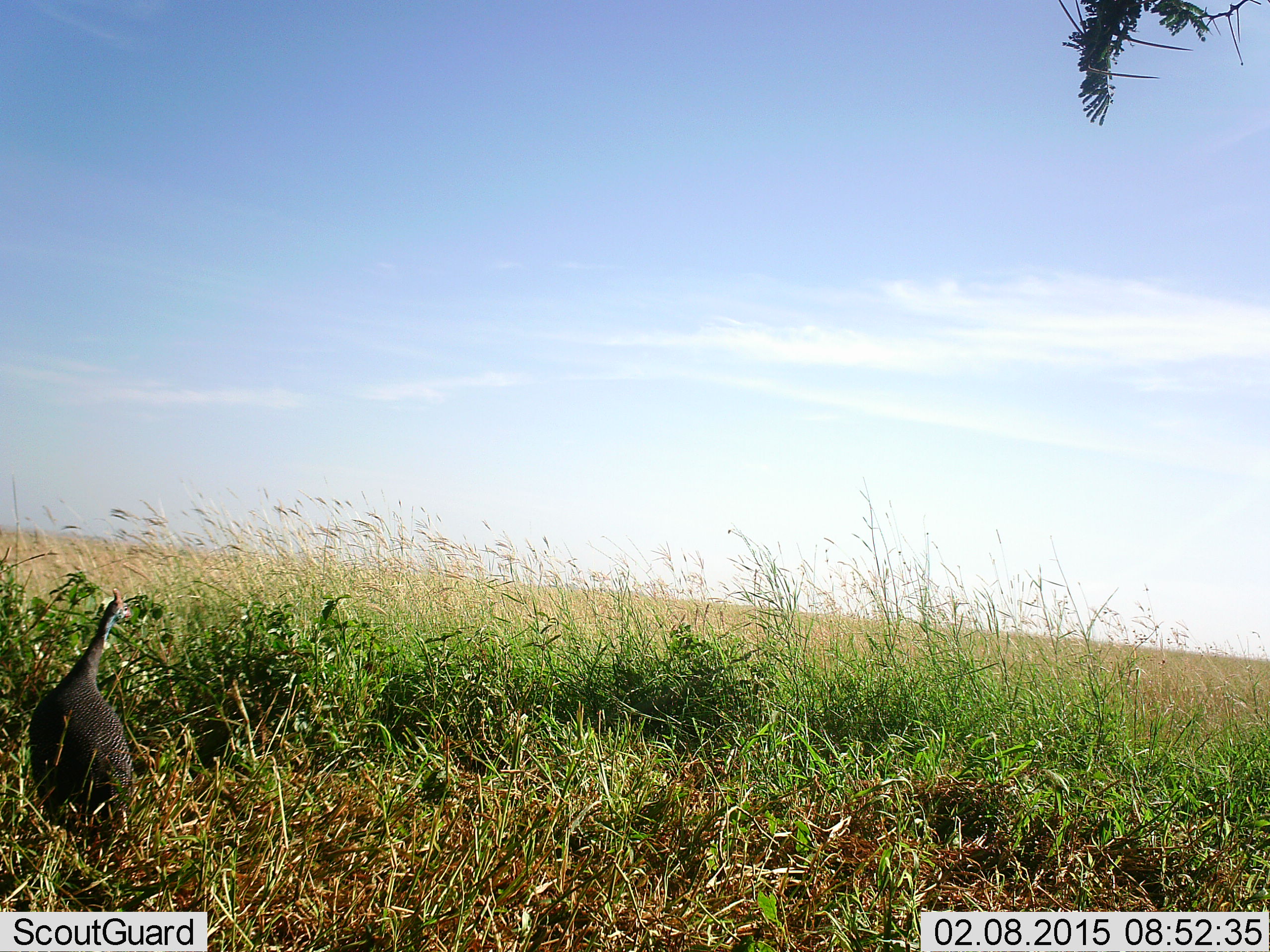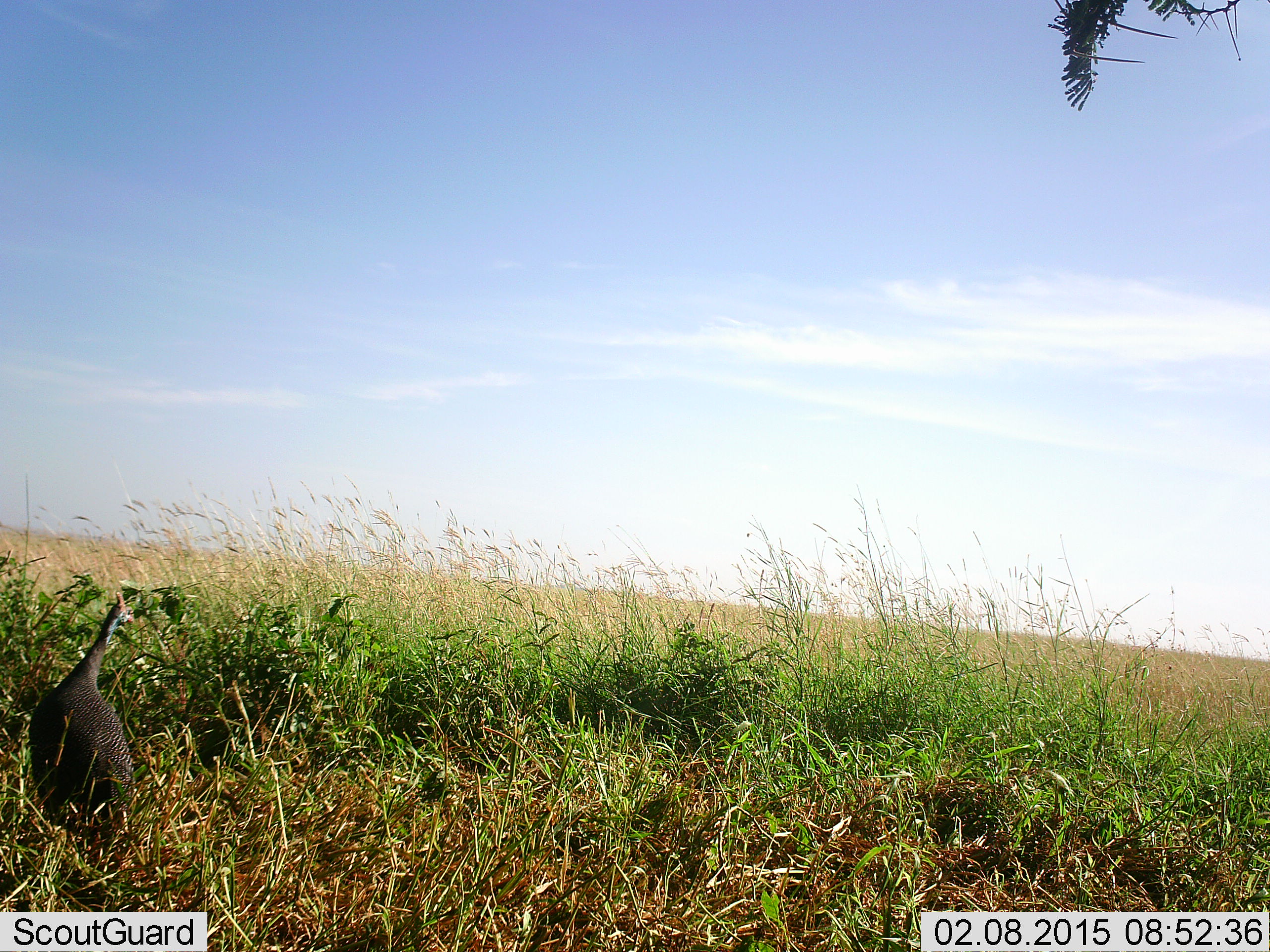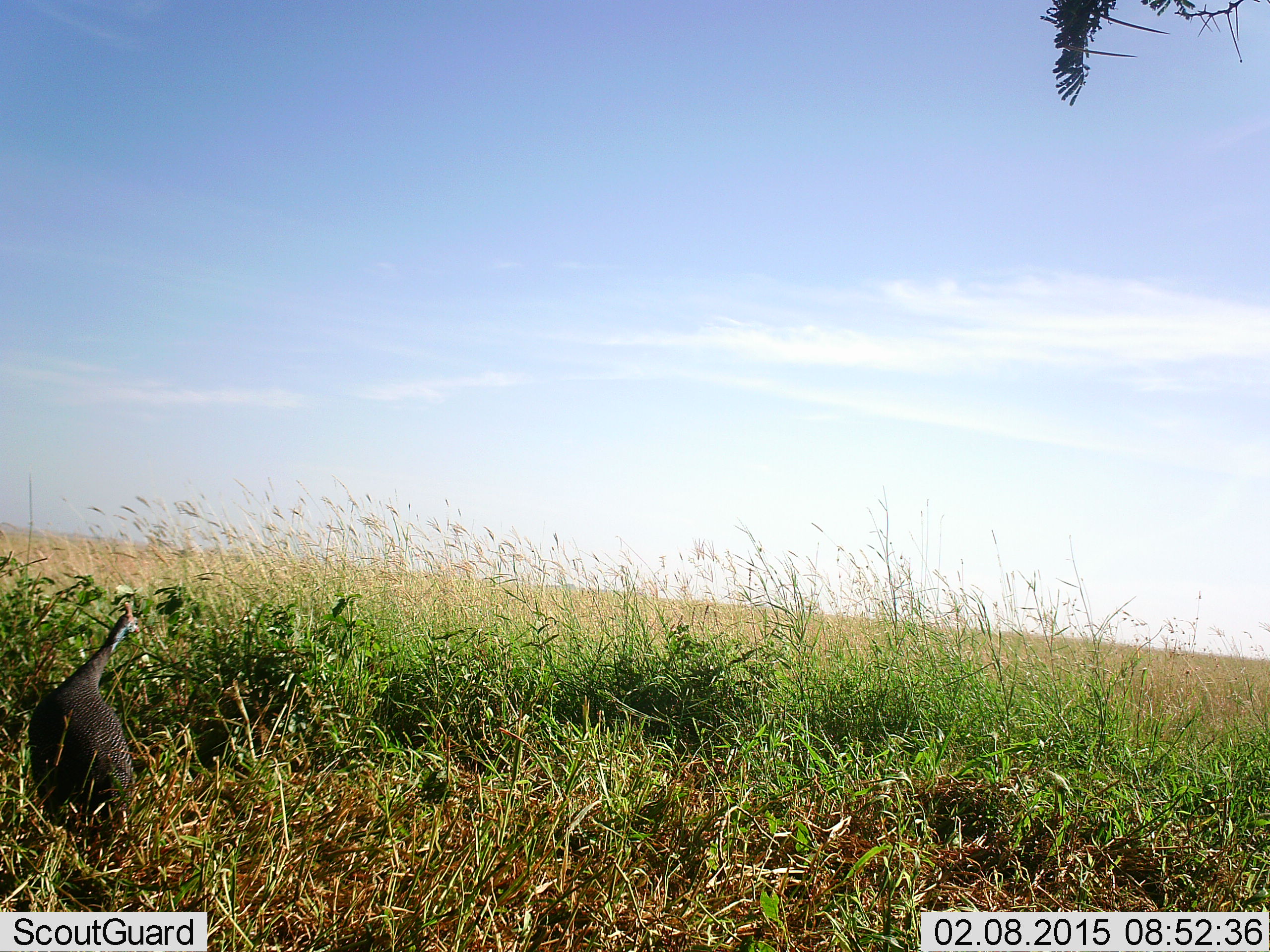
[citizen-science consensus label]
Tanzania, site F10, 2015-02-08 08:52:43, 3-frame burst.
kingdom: Animalia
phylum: Chordata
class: Aves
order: Galliformes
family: Numididae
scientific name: Numididae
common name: guinea fowl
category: guineafowl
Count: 1.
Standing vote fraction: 90%.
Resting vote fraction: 0%.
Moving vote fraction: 10%.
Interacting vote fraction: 0%.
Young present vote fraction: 0%.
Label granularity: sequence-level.